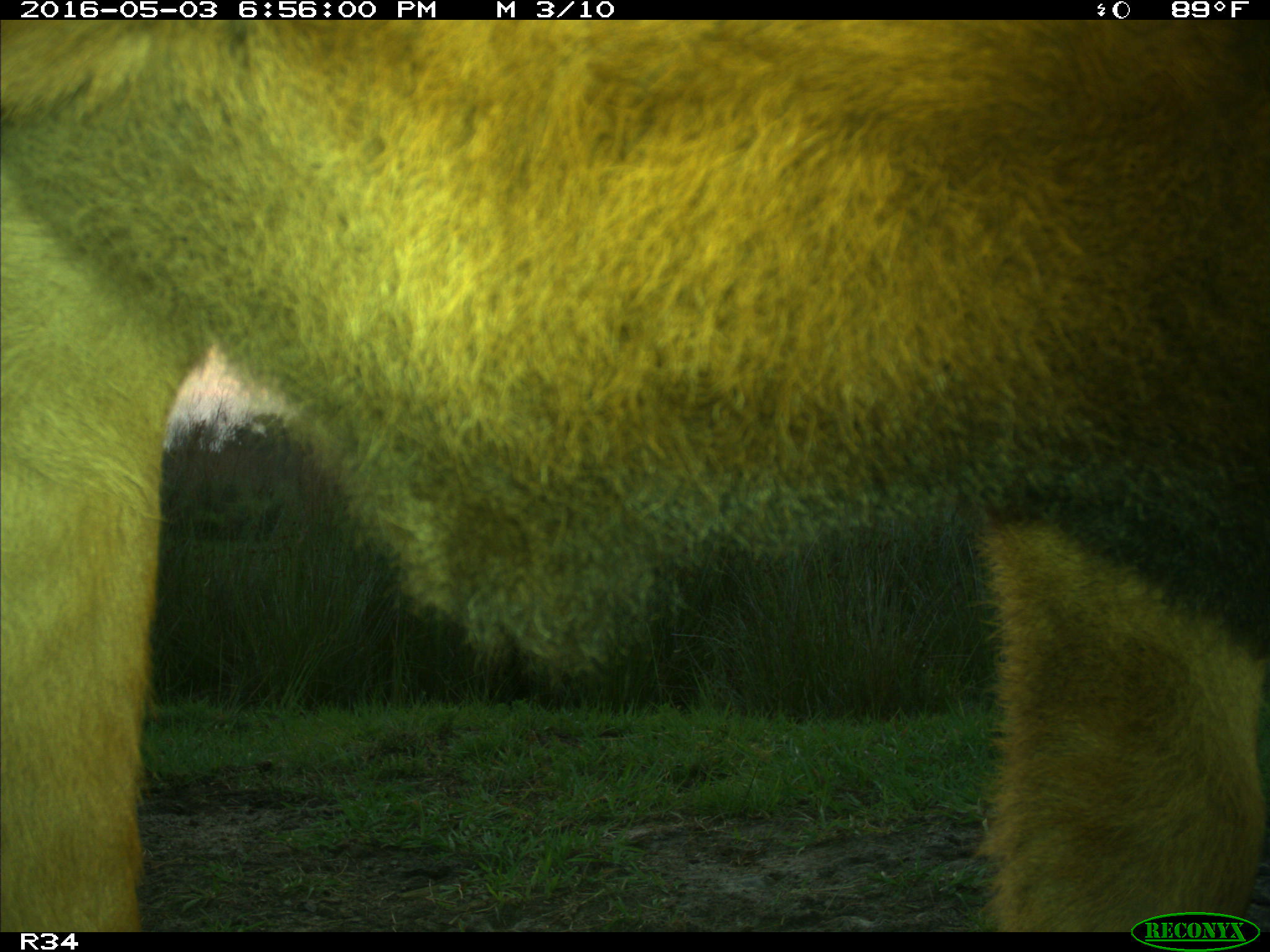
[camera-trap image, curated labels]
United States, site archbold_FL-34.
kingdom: Animalia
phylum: Chordata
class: Mammalia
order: Artiodactyla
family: Bovidae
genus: Bos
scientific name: Bos taurus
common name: domestic cow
Bos taurus (domestic cow).